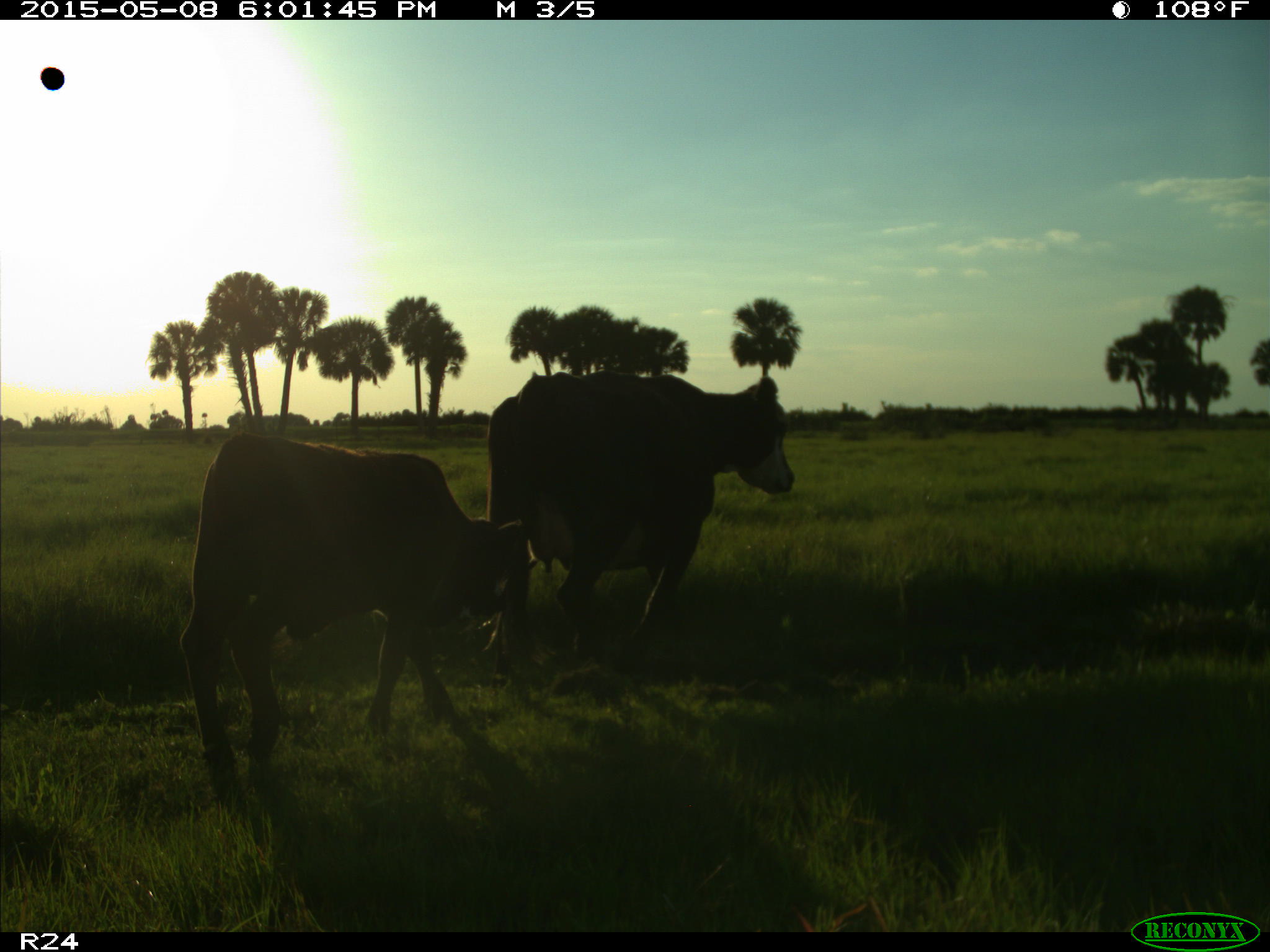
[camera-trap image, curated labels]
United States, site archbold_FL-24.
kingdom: Animalia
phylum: Chordata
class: Mammalia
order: Artiodactyla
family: Bovidae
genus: Bos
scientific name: Bos taurus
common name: domestic cow